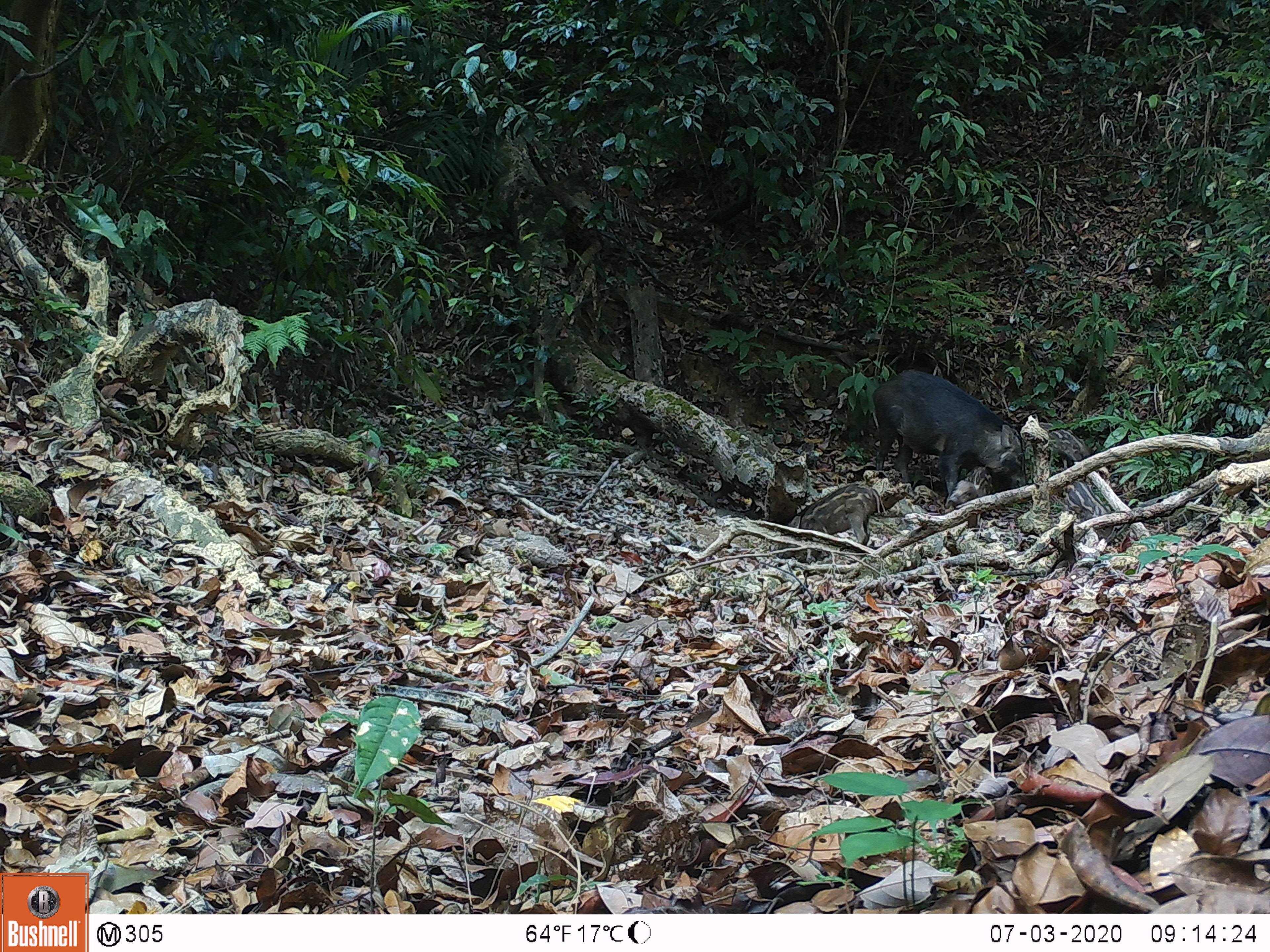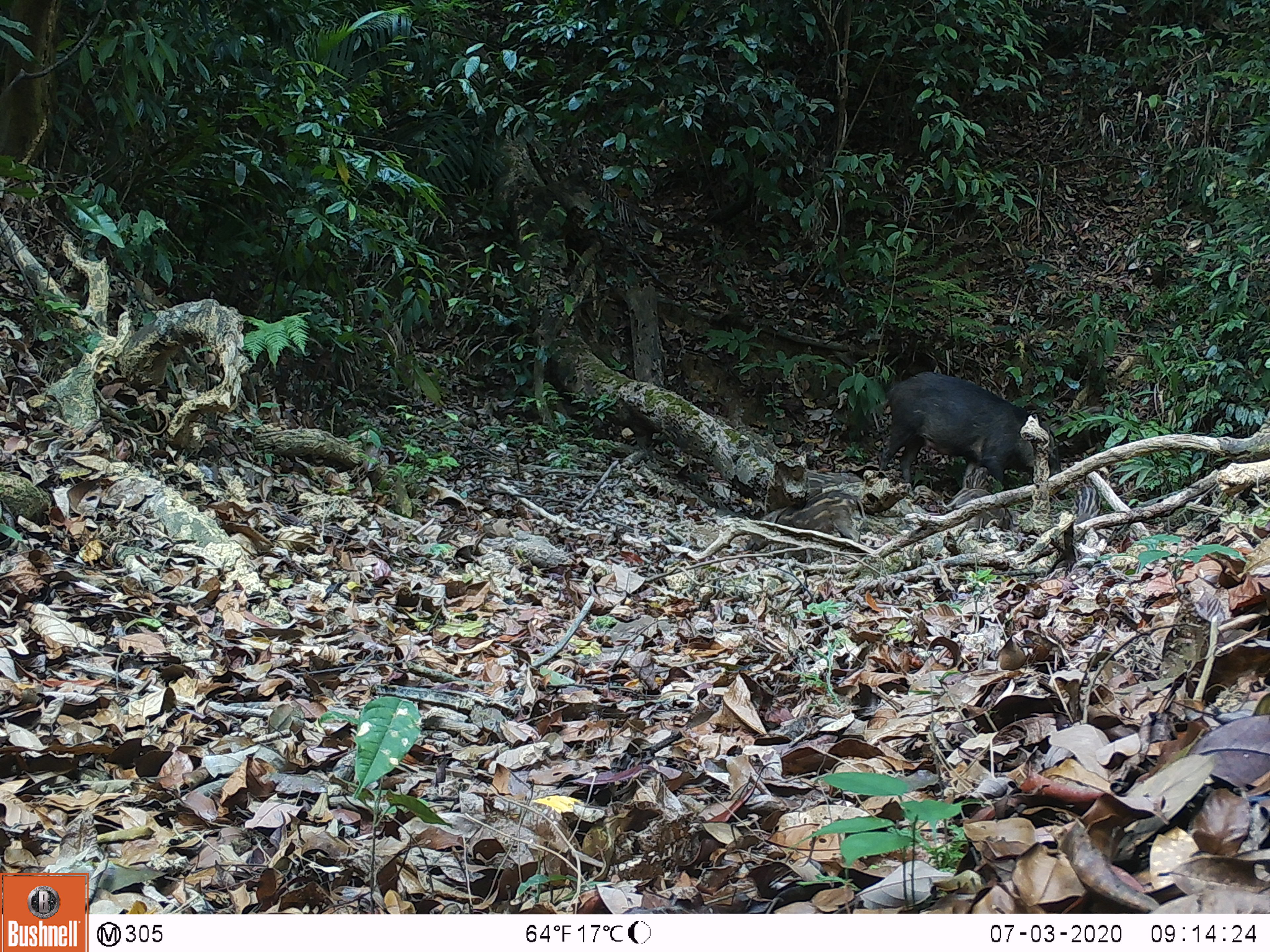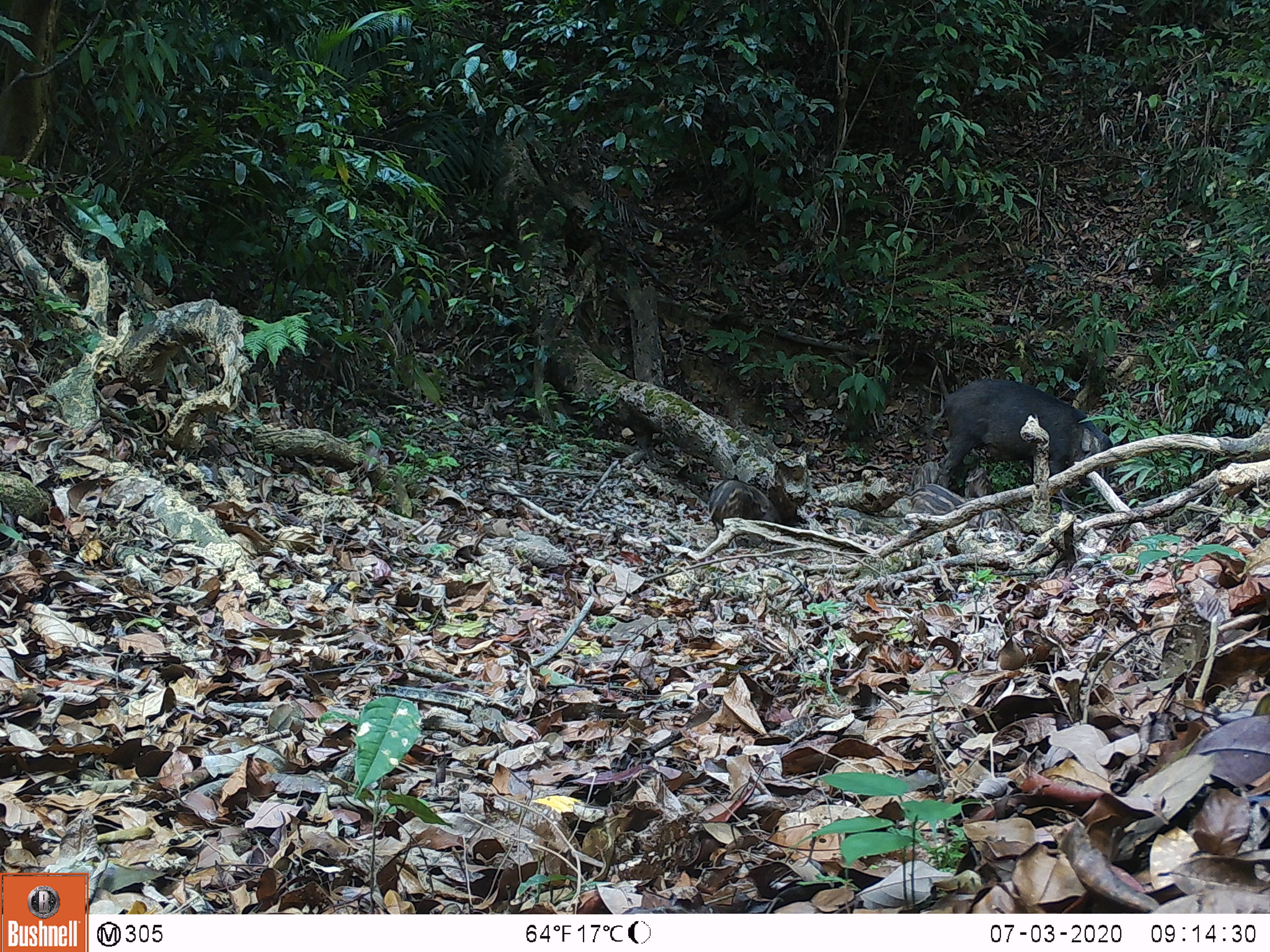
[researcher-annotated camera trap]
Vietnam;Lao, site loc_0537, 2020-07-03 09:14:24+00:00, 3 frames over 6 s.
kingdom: Animalia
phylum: Chordata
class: Mammalia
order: Artiodactyla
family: Suidae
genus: Sus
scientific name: Sus scrofa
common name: eurasian wild pig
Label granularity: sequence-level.